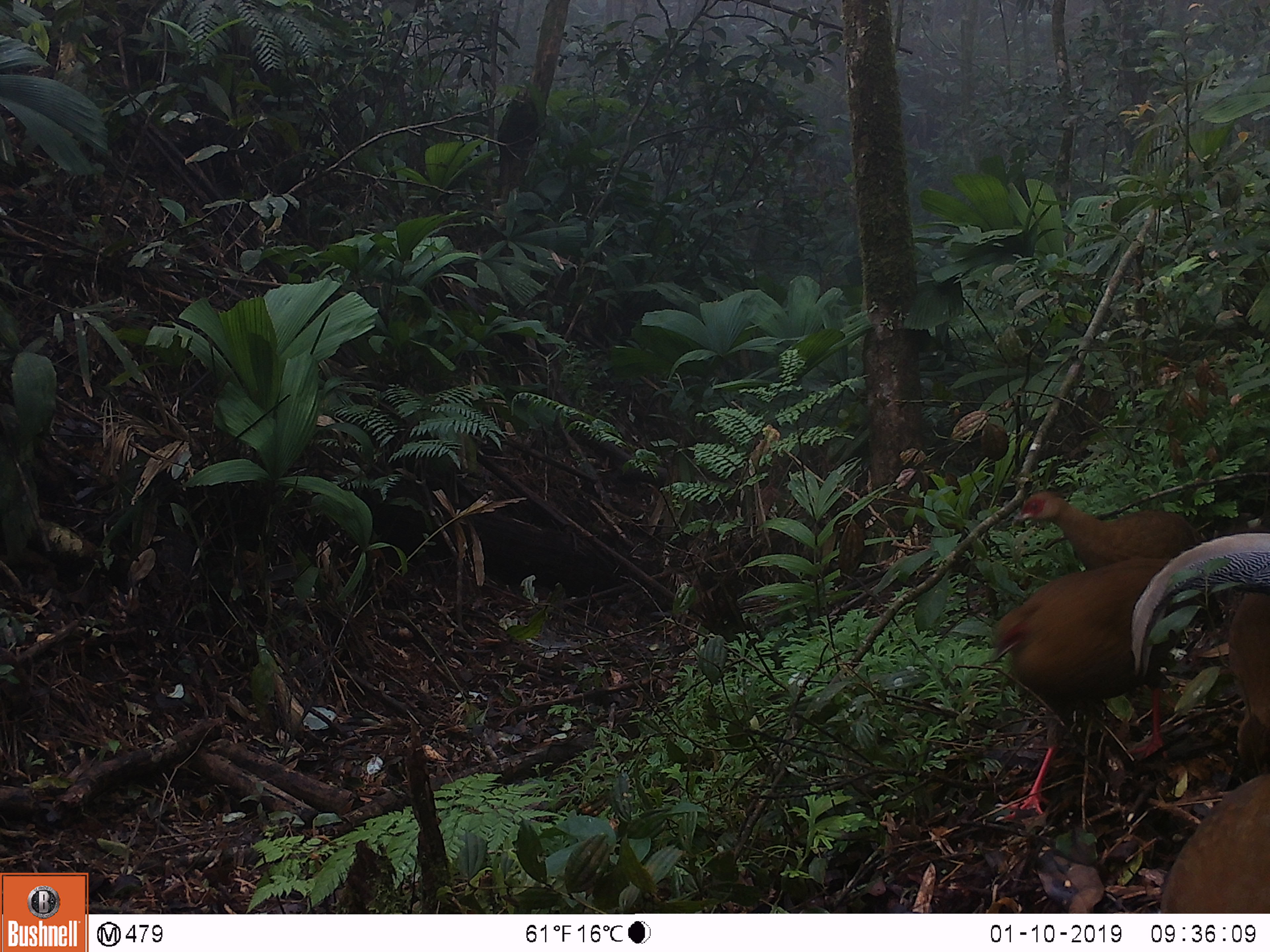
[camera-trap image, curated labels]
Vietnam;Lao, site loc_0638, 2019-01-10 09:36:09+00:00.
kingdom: Animalia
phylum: Chordata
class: Aves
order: Galliformes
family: Phasianidae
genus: Lophura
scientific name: Lophura nycthemera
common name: silver pheasant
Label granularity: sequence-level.